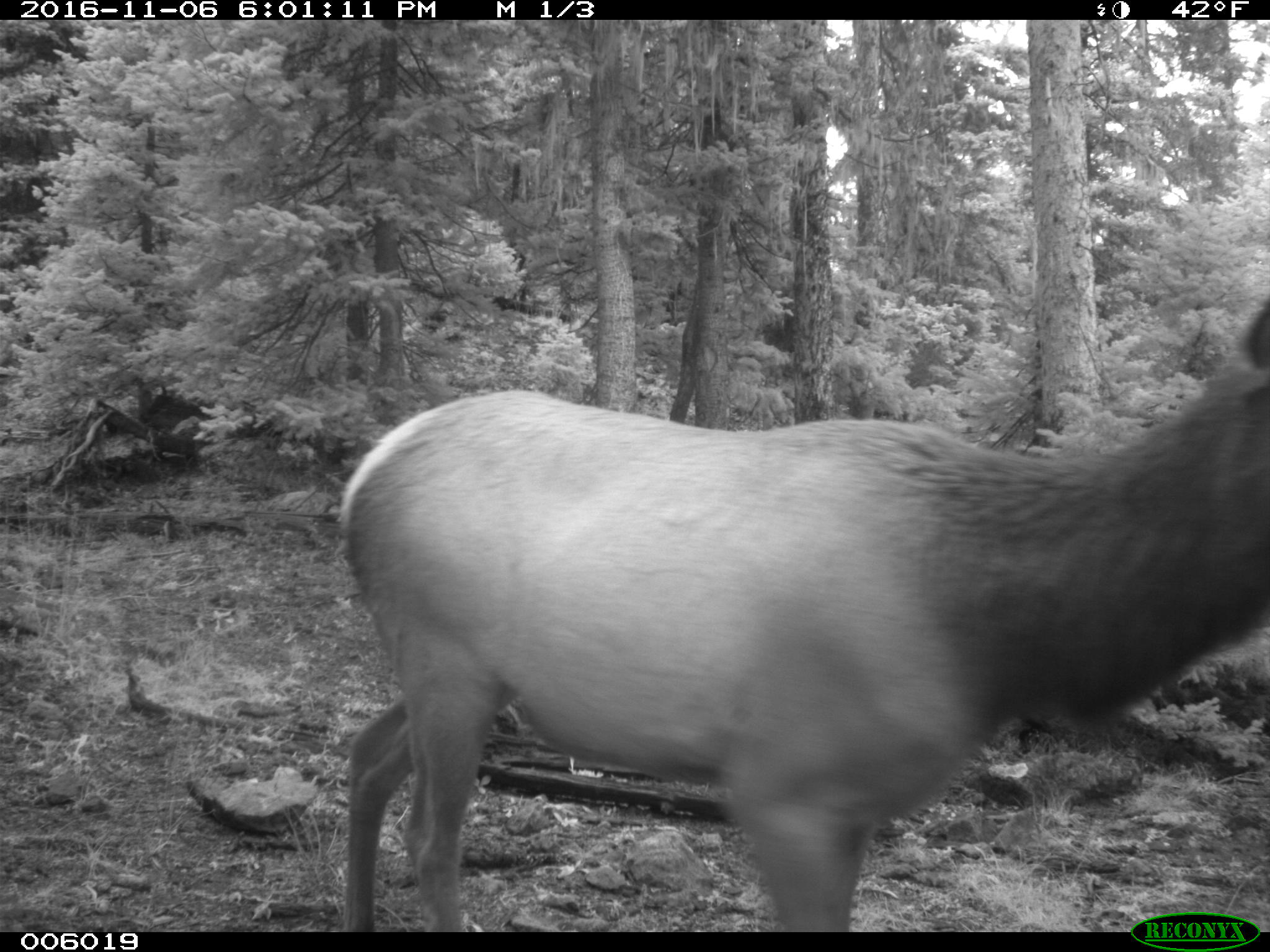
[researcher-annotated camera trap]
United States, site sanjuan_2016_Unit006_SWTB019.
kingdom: Animalia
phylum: Chordata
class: Mammalia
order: Artiodactyla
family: Cervidae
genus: Cervus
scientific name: Cervus elaphus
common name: red deer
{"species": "Cervus elaphus (red deer)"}